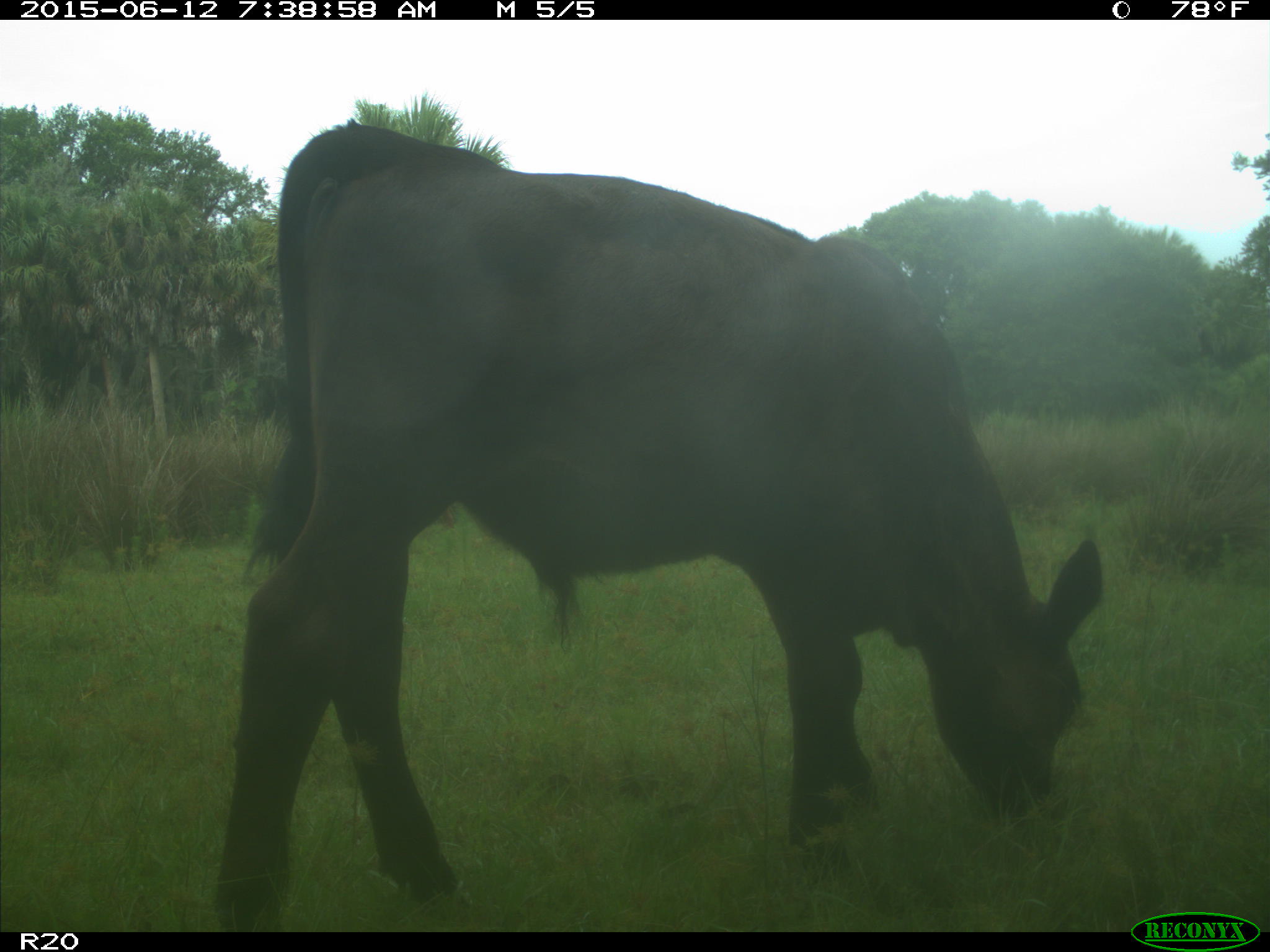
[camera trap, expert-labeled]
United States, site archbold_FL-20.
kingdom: Animalia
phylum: Chordata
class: Mammalia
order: Artiodactyla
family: Bovidae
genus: Bos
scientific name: Bos taurus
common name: domestic cow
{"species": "Bos taurus (domestic cow)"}